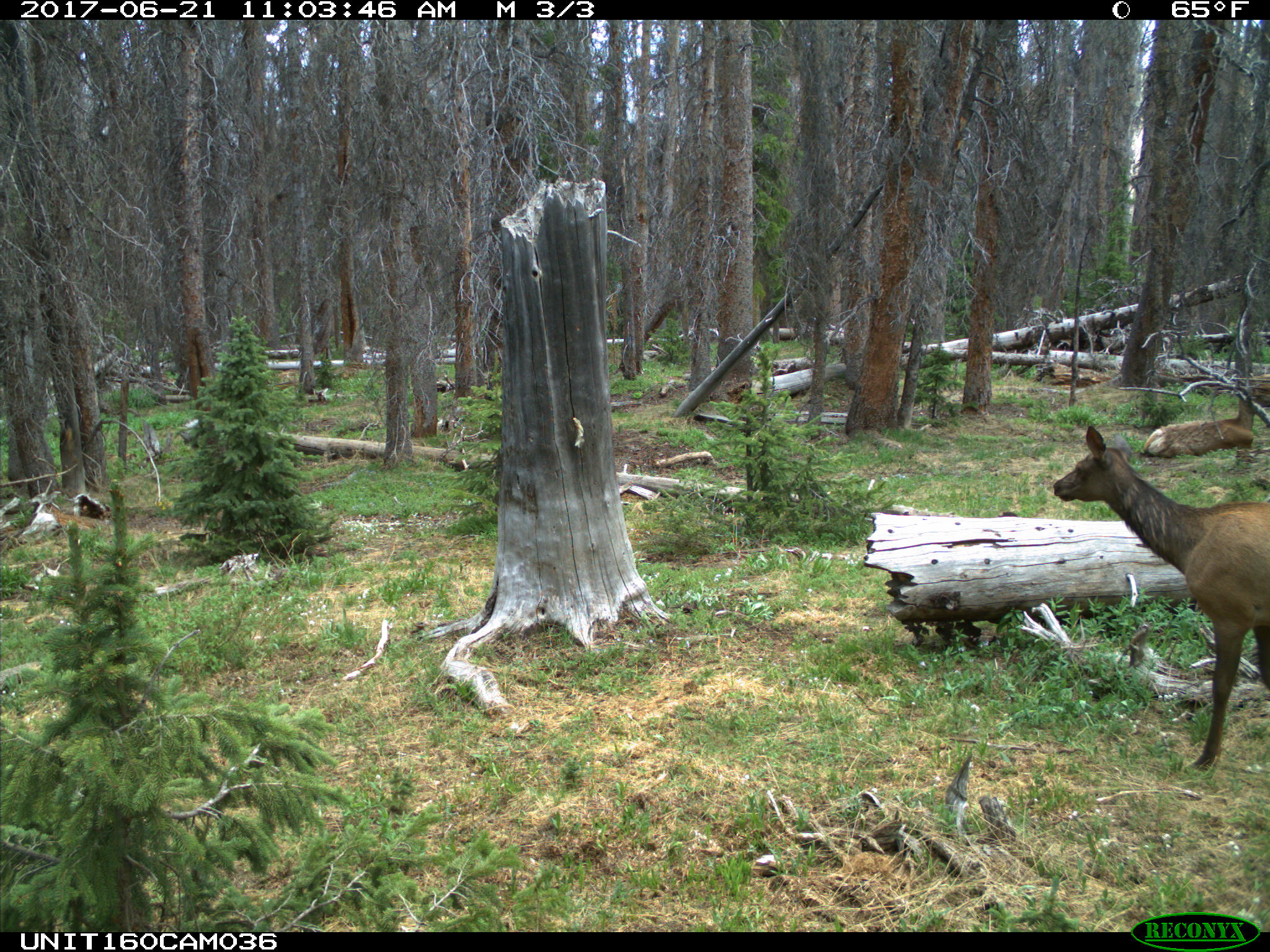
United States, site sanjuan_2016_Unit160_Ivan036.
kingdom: Animalia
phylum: Chordata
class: Mammalia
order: Artiodactyla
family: Cervidae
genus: Cervus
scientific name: Cervus elaphus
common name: red deer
Cervus elaphus (red deer).